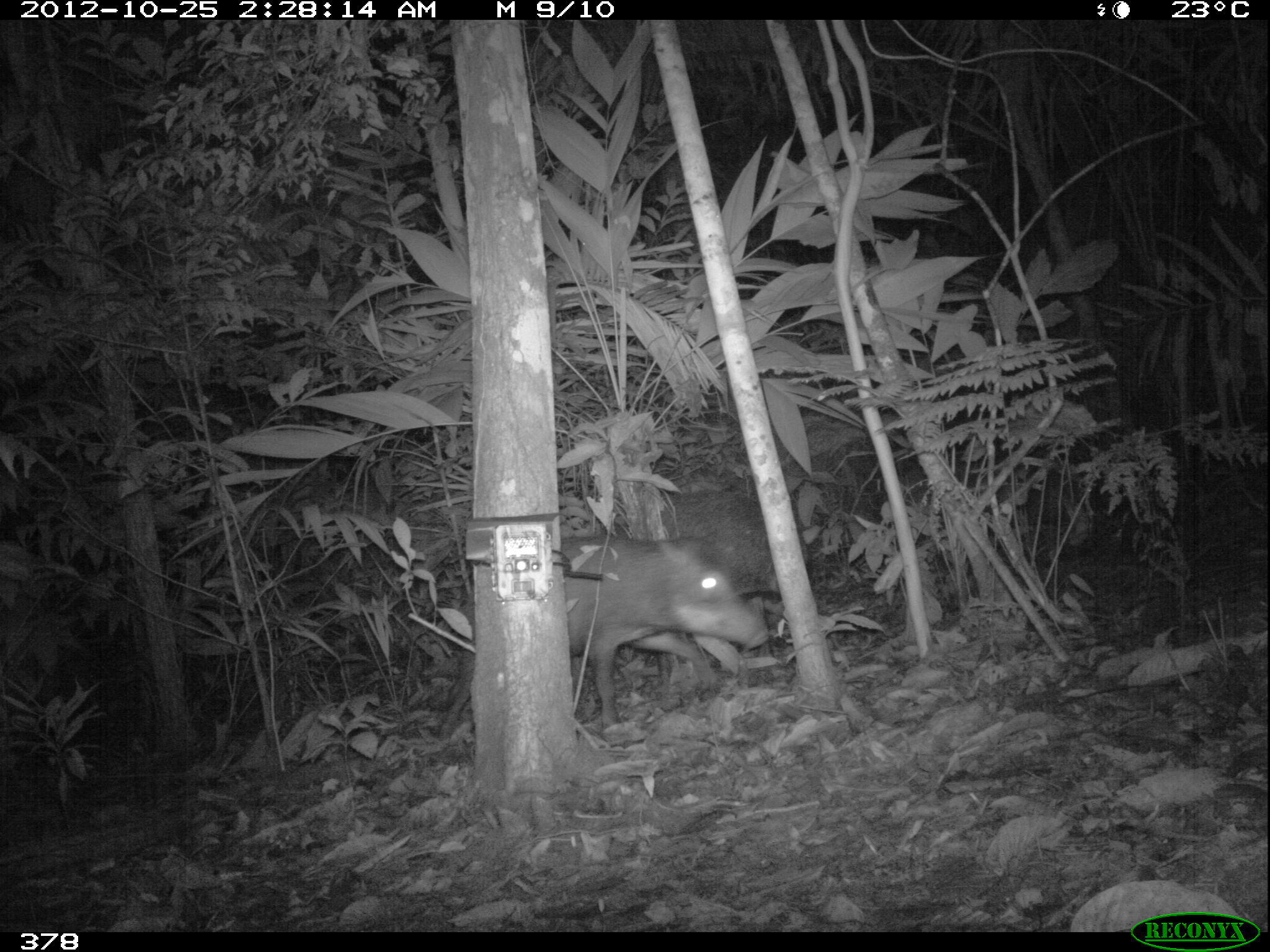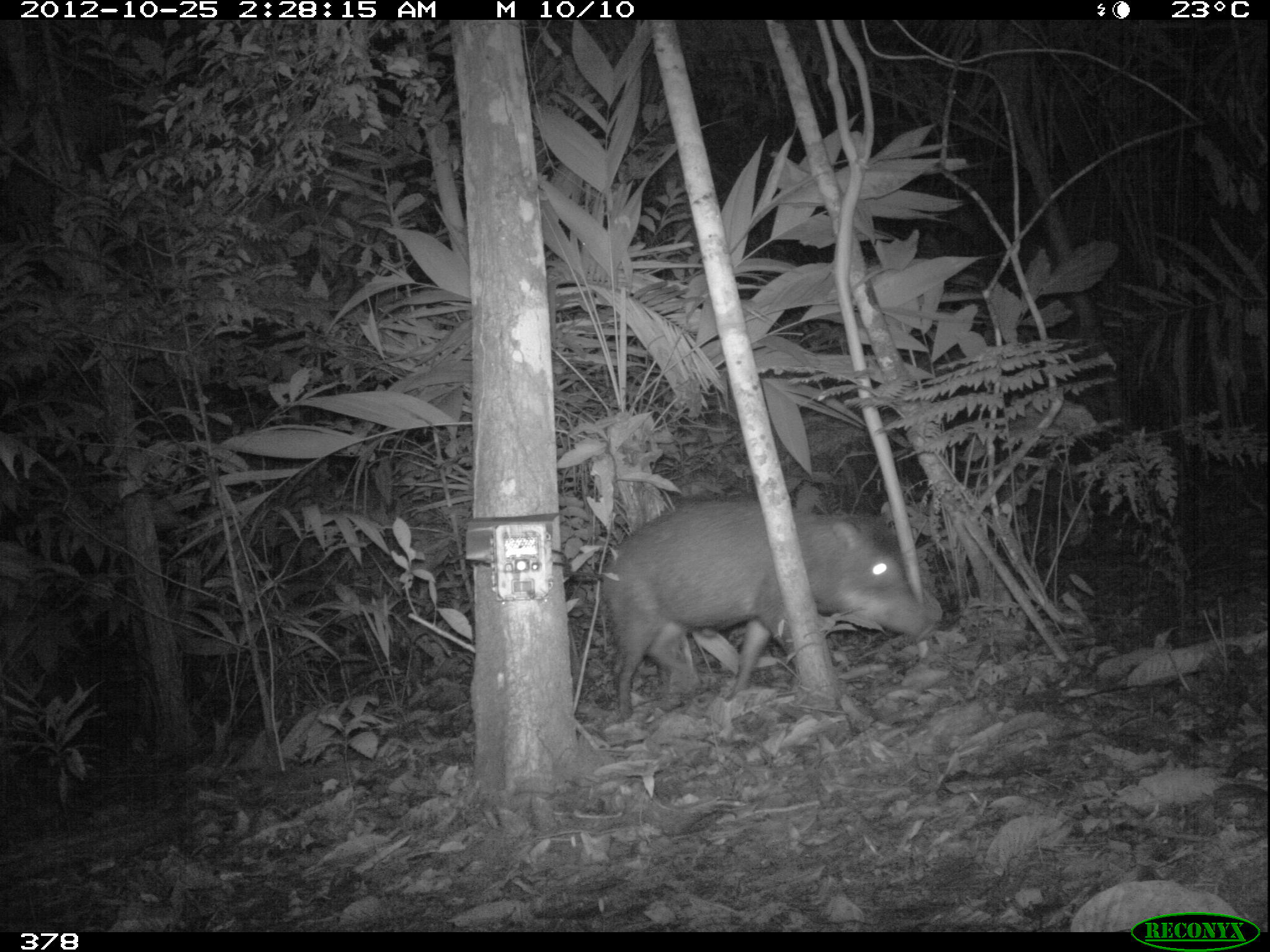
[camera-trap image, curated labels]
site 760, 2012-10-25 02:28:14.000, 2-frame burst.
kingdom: Animalia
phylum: Chordata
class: Mammalia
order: Artiodactyla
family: Tayassuidae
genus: Tayassu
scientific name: Tayassu pecari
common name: white-lipped peccary